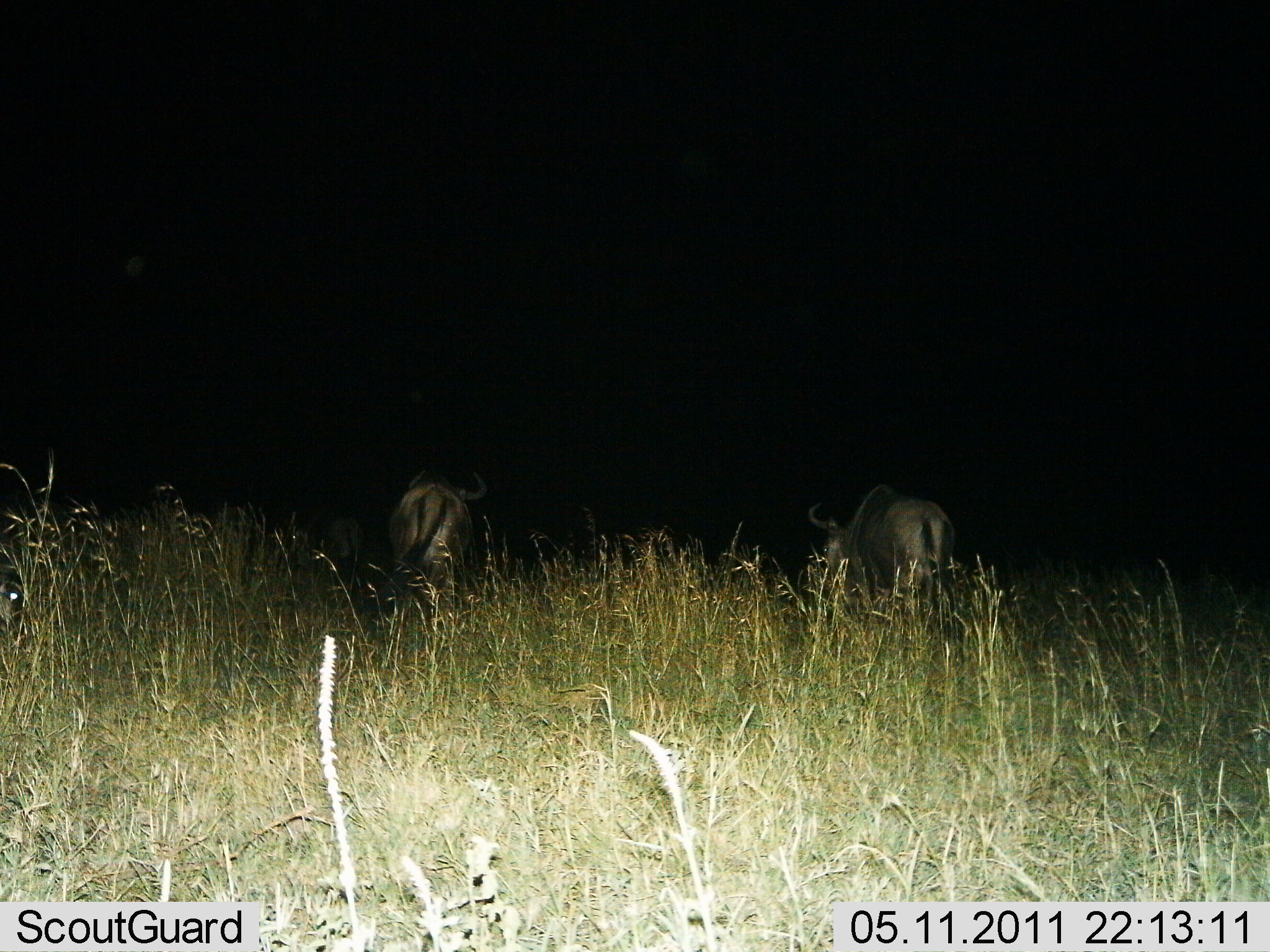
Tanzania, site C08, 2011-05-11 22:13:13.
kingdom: Animalia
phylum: Chordata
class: Mammalia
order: Artiodactyla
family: Bovidae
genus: Connochaetes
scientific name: Connochaetes taurinus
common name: blue wildebeest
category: wildebeest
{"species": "wildebeest (blue wildebeest) (Connochaetes taurinus)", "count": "2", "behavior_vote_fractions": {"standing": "50%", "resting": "0%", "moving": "33%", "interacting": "0%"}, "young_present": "0%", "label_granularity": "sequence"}